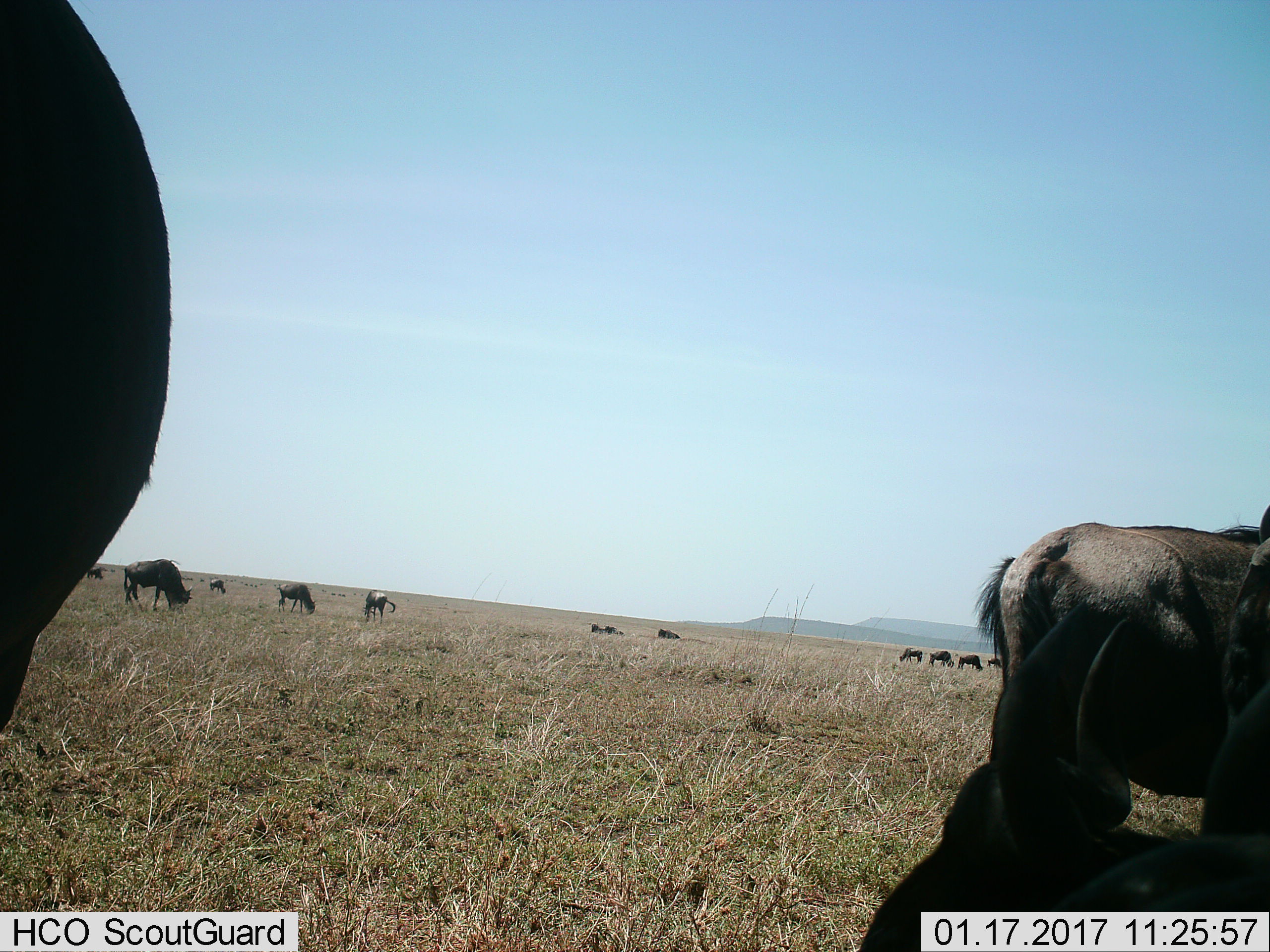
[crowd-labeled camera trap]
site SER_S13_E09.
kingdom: Animalia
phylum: Chordata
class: Mammalia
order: Artiodactyla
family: Bovidae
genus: Connochaetes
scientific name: Connochaetes taurinus taurinus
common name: blue wildebeest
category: wildebeestblue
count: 11-50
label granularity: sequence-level